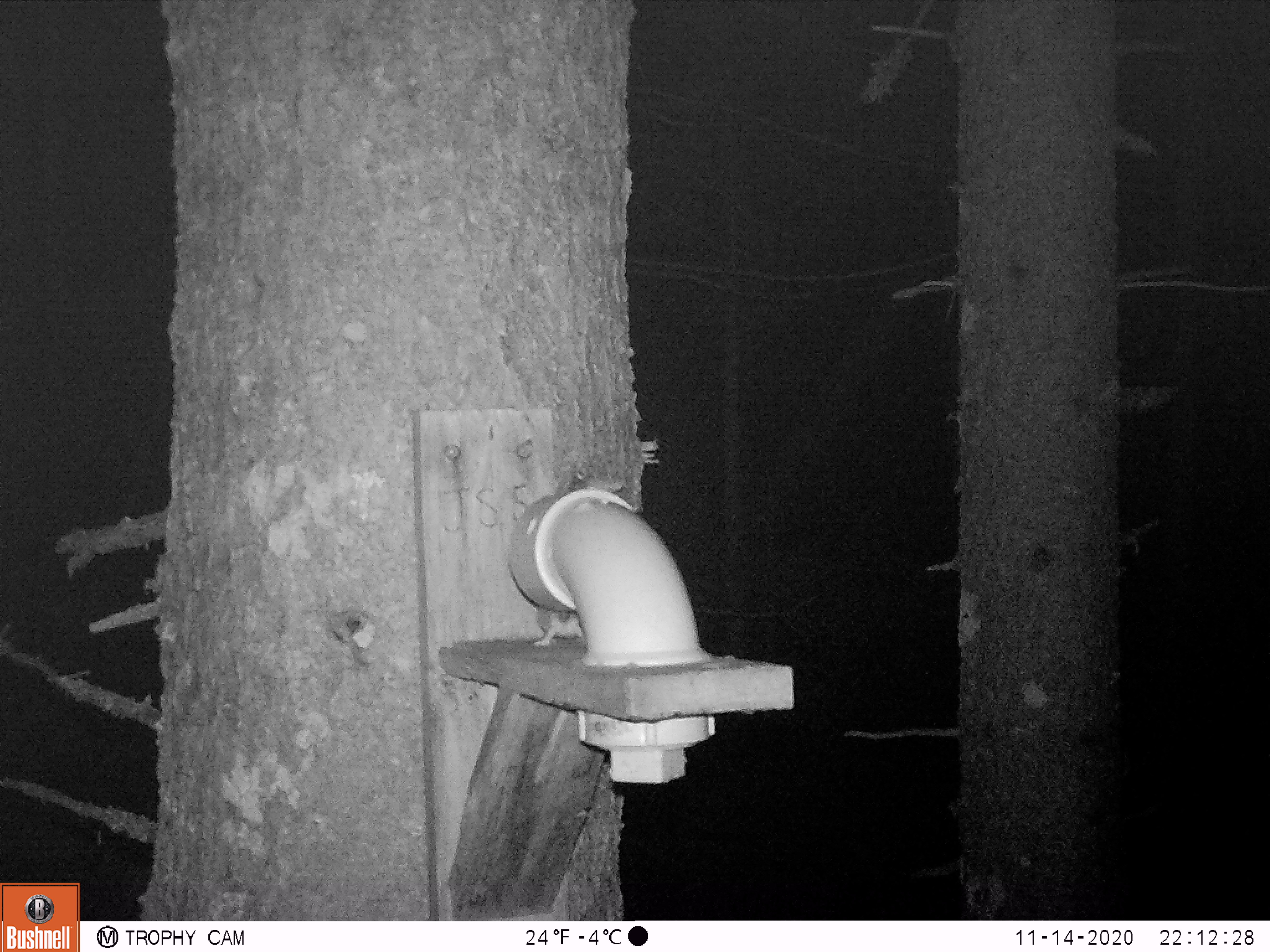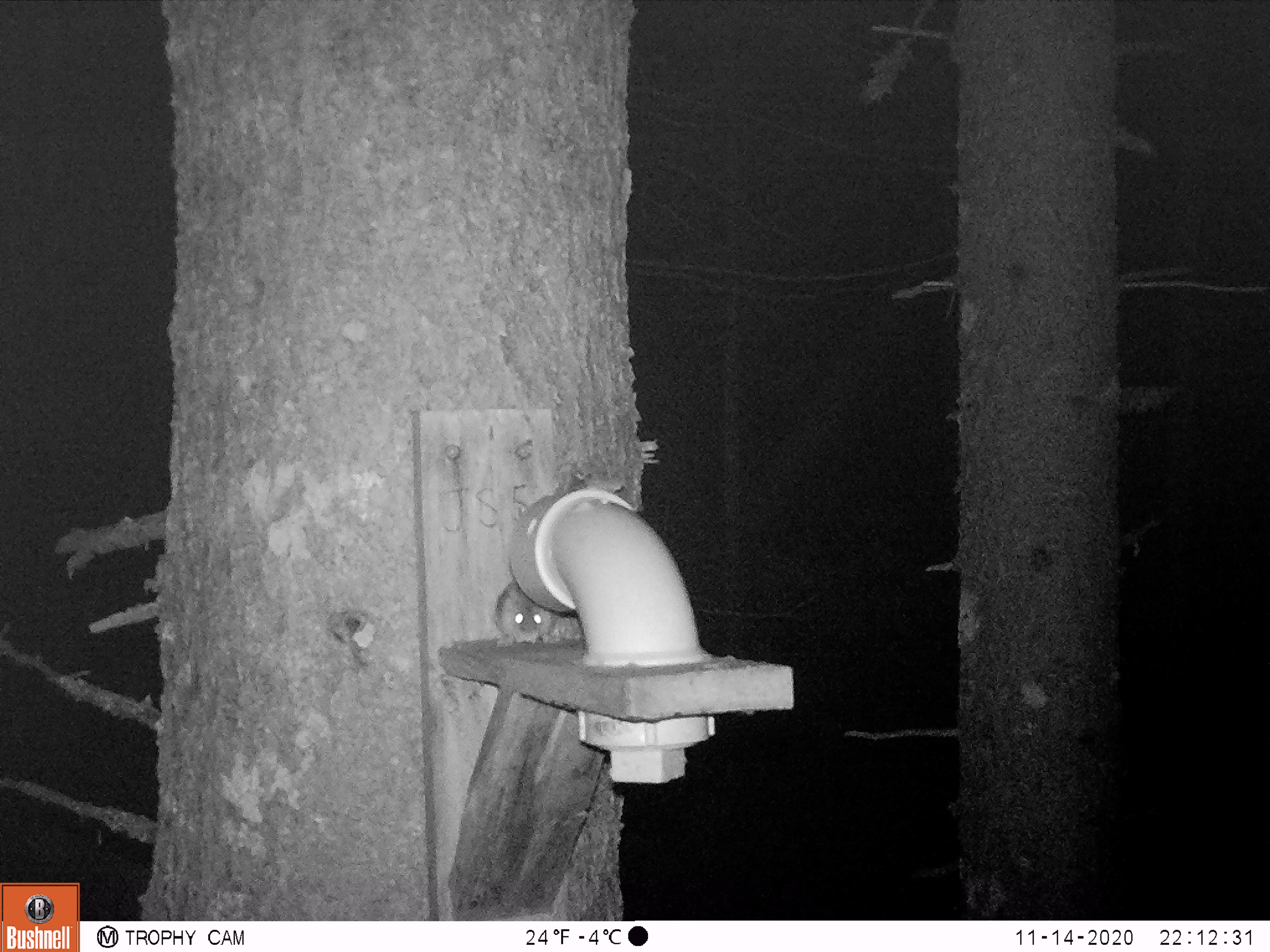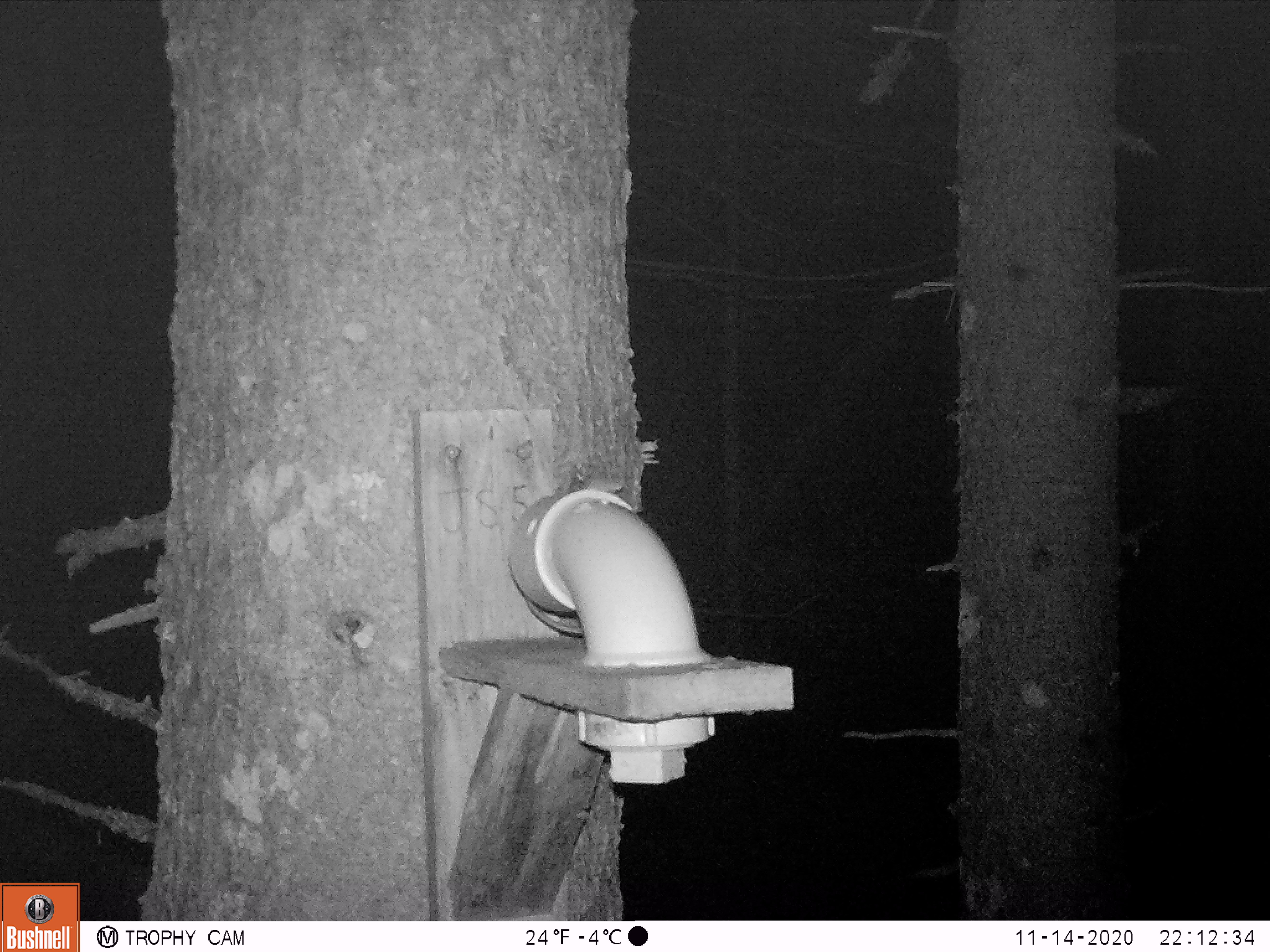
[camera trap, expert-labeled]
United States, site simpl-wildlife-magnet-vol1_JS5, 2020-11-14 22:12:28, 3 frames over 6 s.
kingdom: Animalia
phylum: Chordata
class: Mammalia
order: Rodentia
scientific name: Rodentia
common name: mouse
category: mouse sp.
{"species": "mouse sp. (mouse) (Rodentia)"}